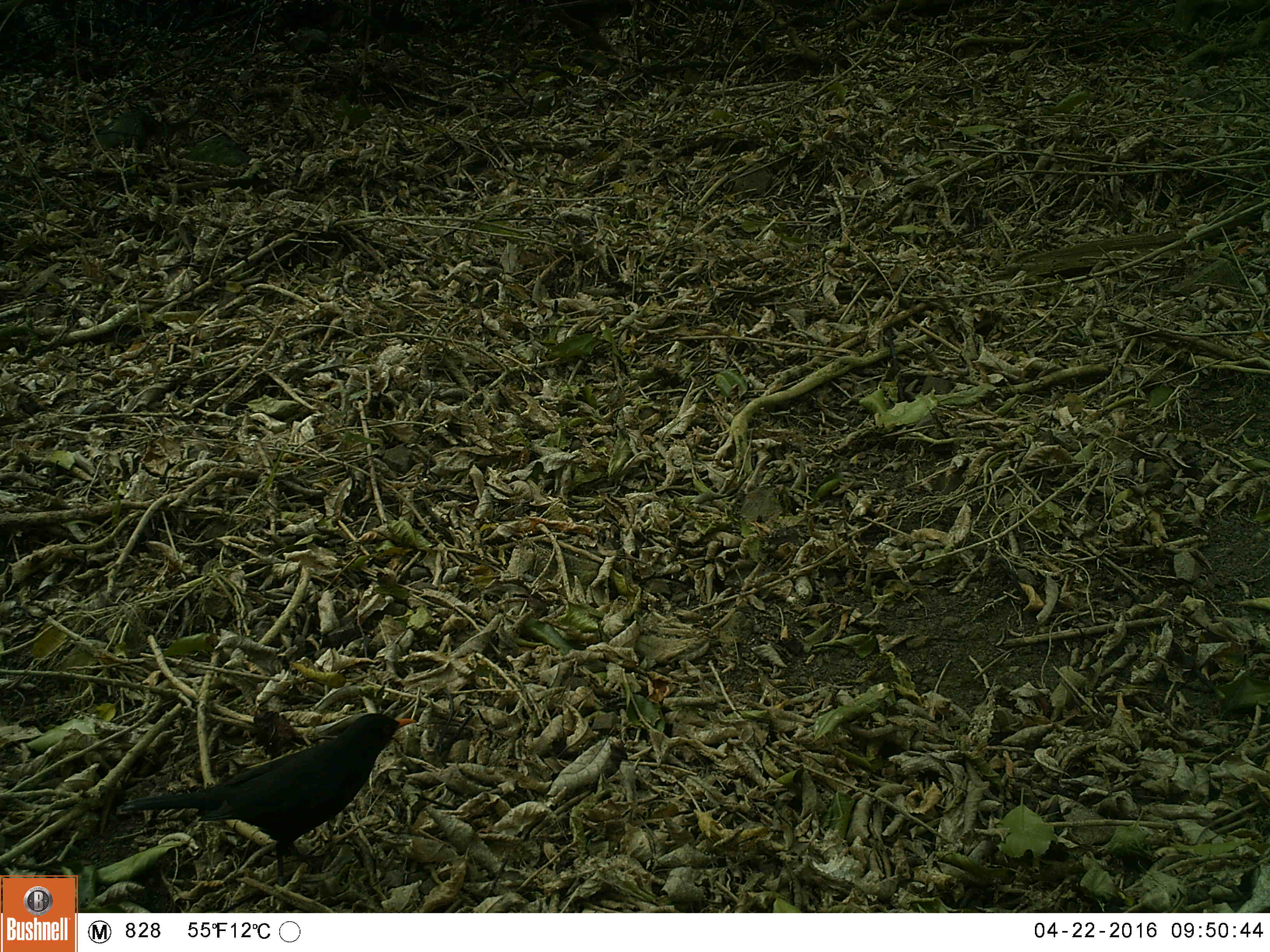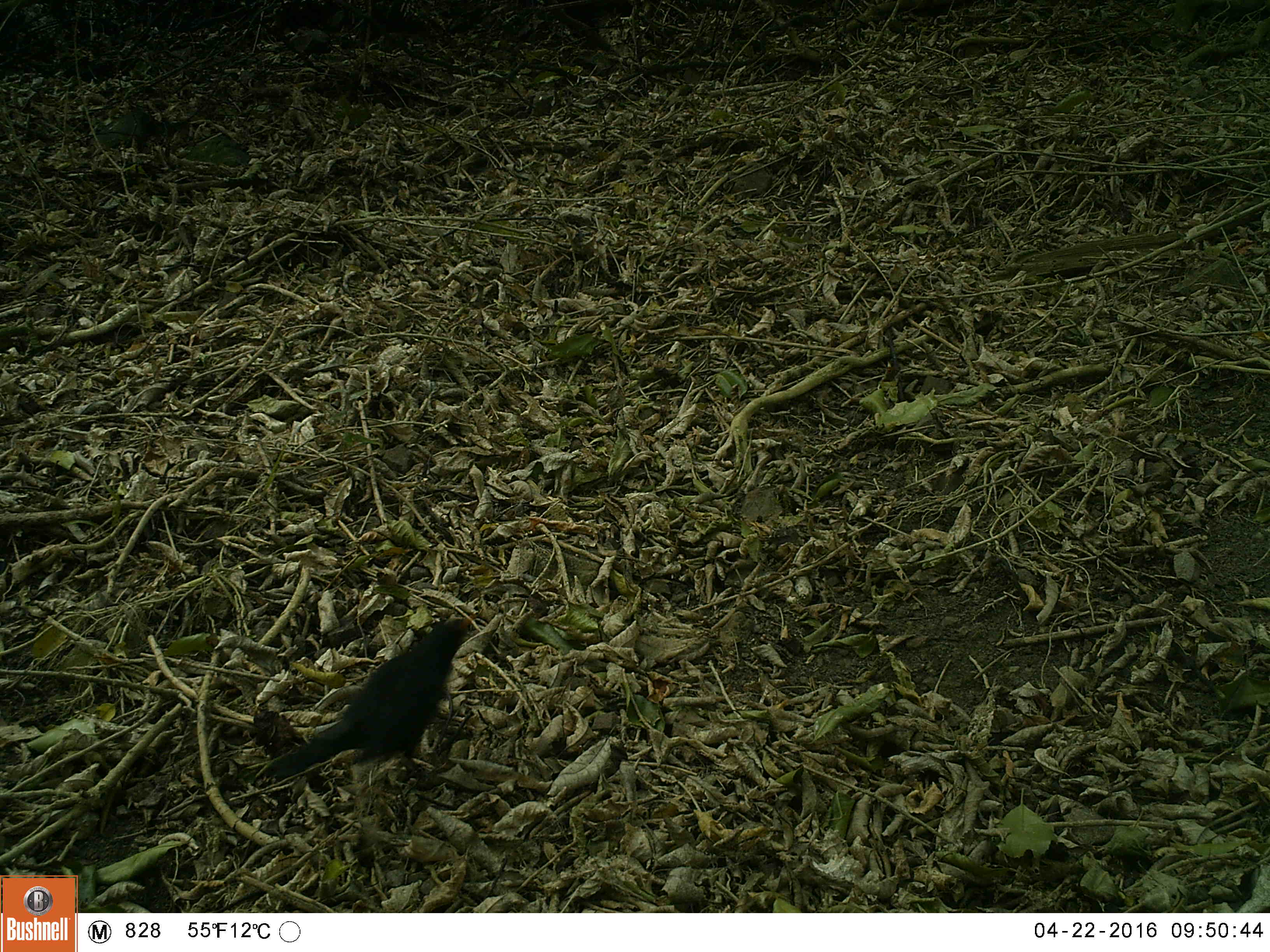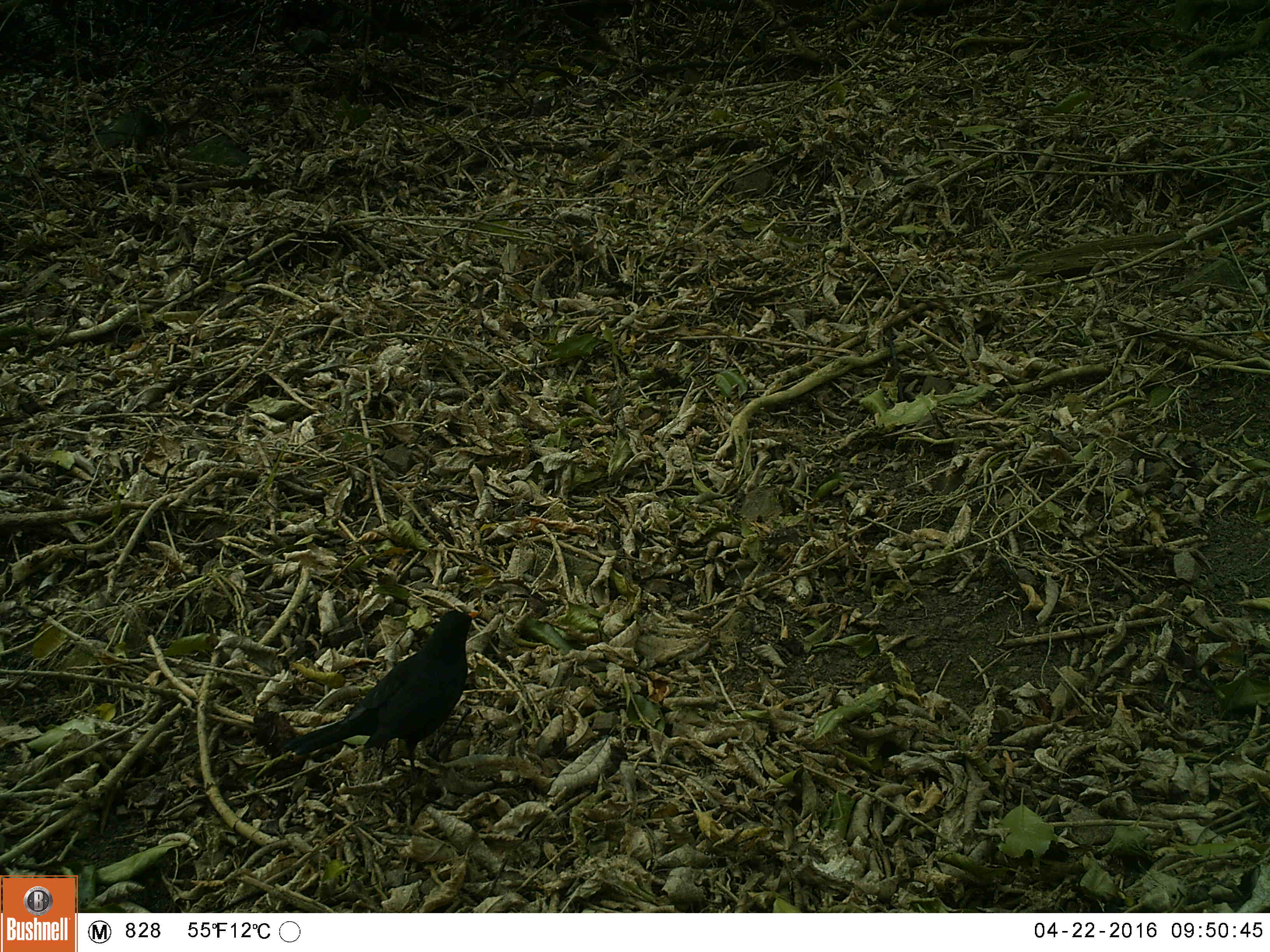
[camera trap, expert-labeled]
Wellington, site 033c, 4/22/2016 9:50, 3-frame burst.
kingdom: Animalia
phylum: Chordata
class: Aves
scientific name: Aves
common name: bird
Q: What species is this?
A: Bird (Aves).